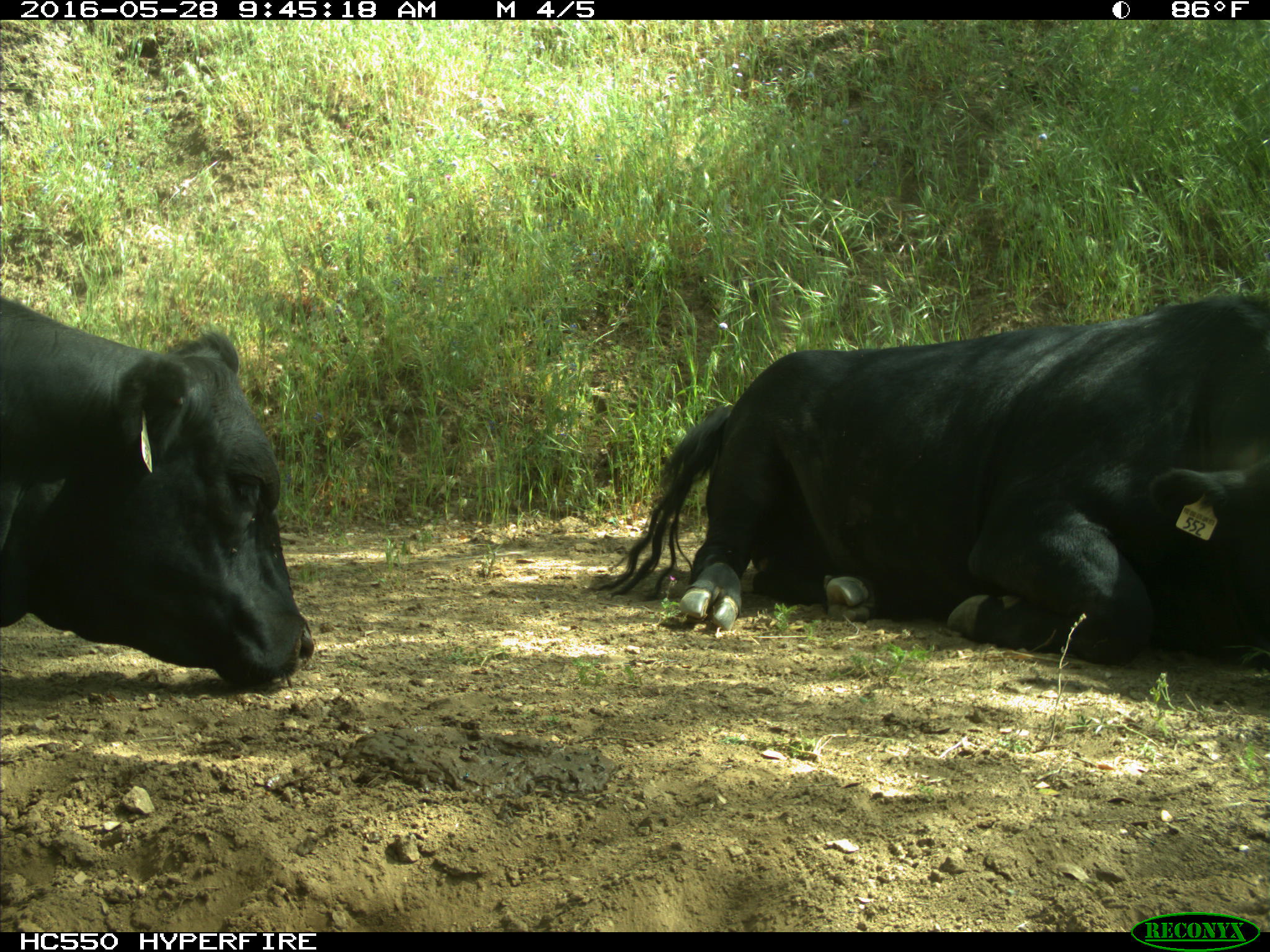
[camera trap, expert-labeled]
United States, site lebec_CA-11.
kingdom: Animalia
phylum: Chordata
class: Mammalia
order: Artiodactyla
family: Bovidae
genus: Bos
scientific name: Bos taurus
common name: domestic cow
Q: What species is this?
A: Bos taurus (domestic cow).